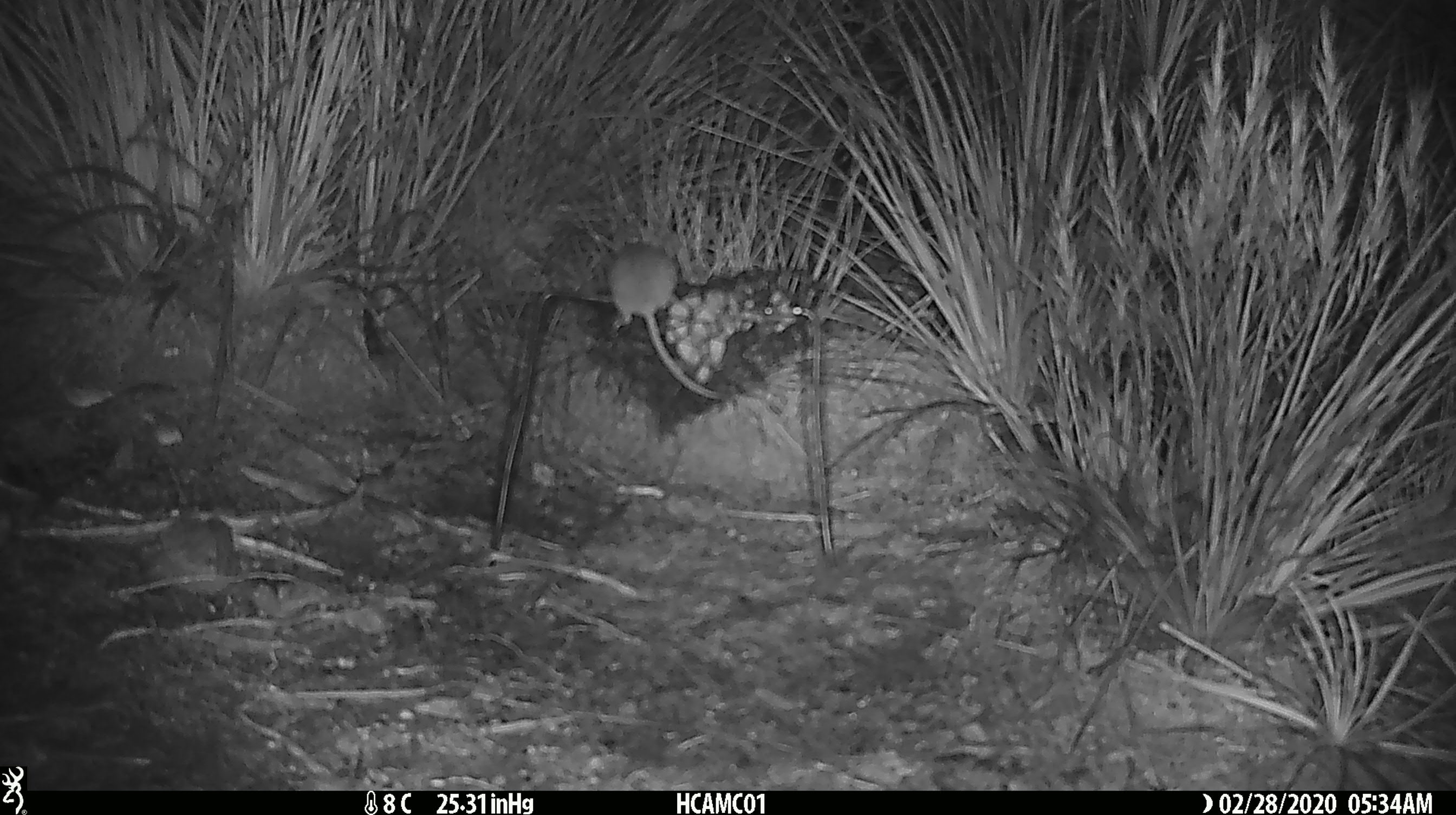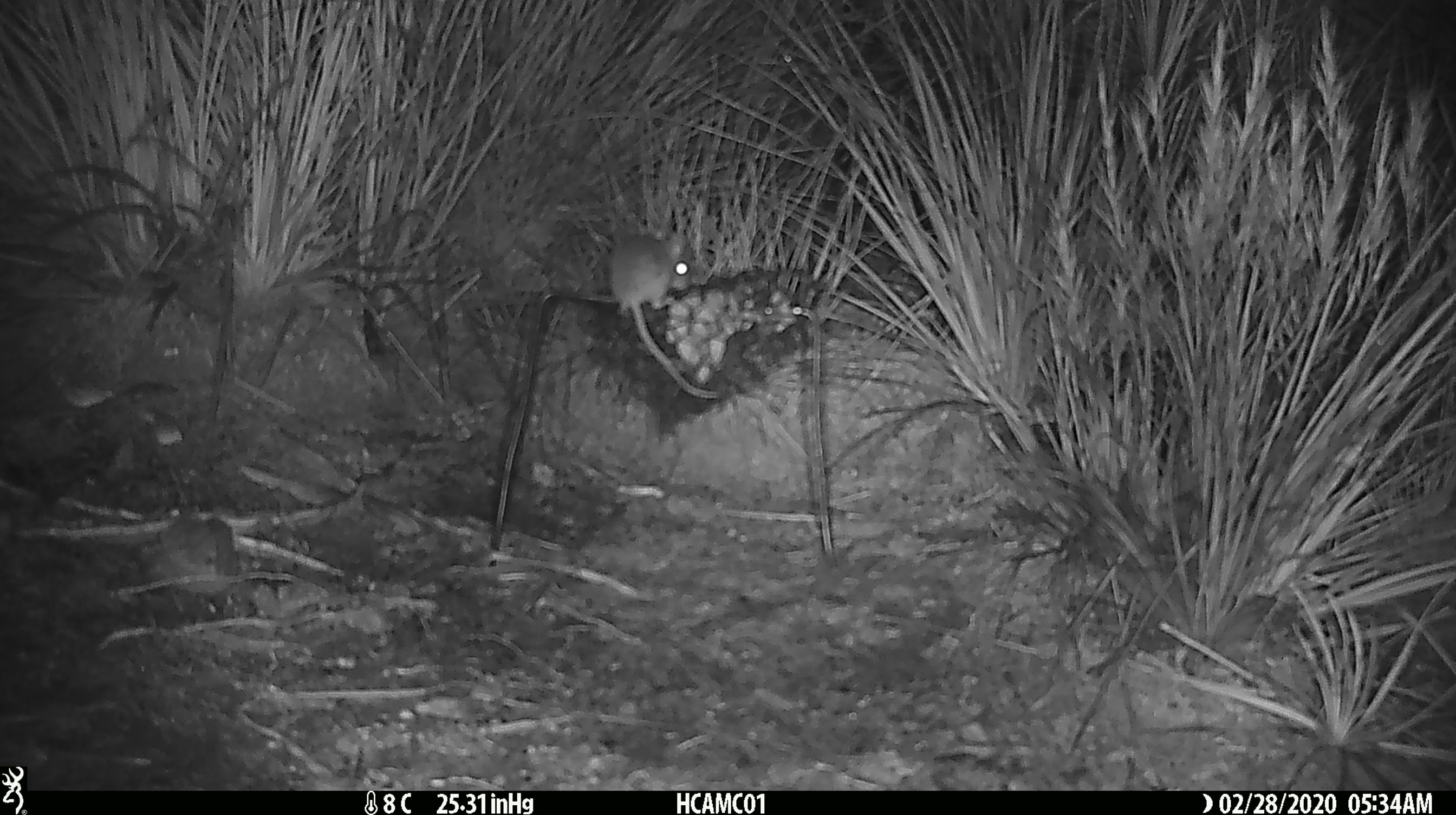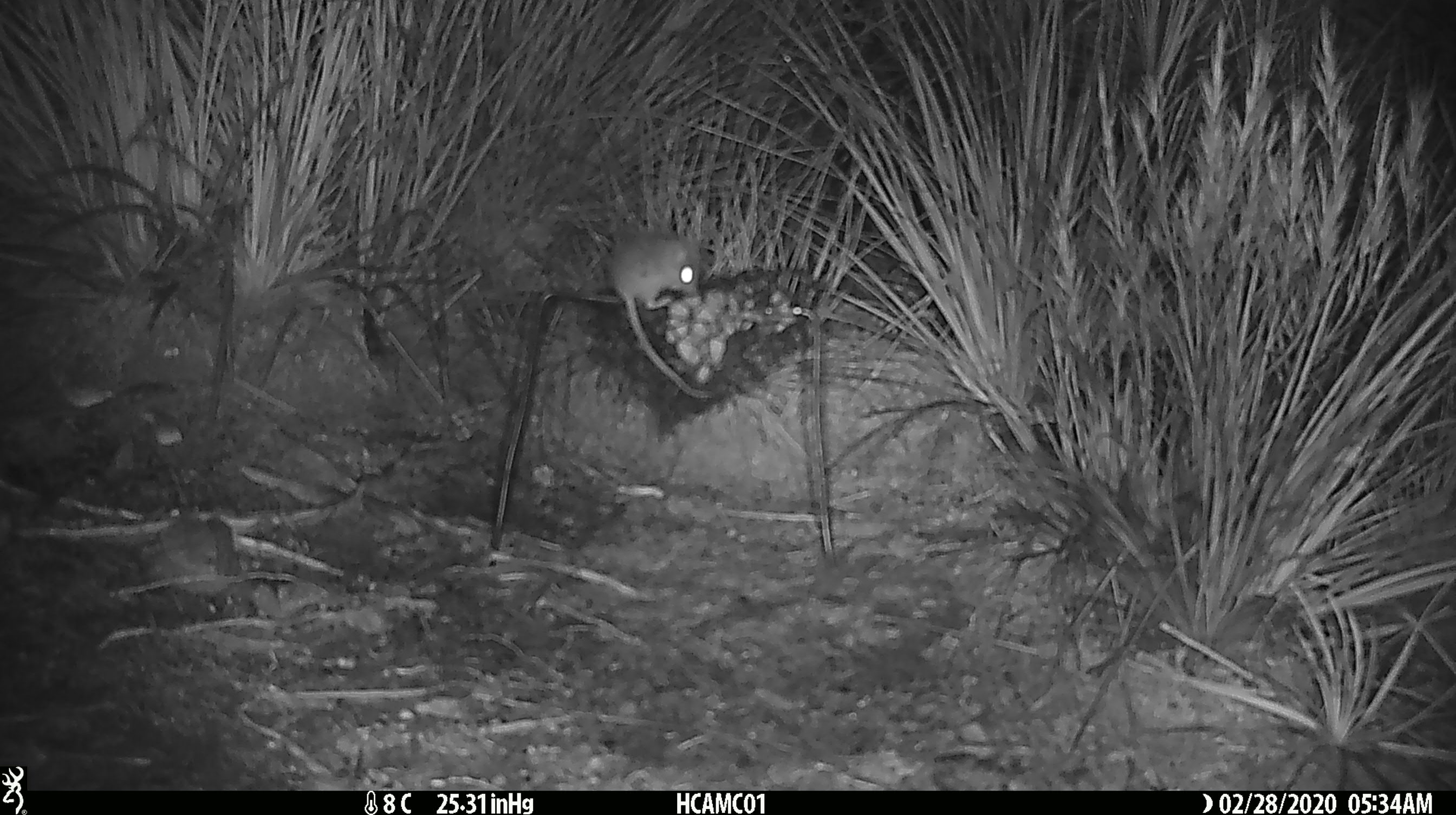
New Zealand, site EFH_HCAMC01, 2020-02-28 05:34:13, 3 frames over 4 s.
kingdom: Animalia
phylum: Chordata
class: Mammalia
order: Rodentia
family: Muridae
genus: Mus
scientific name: Mus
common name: mouse